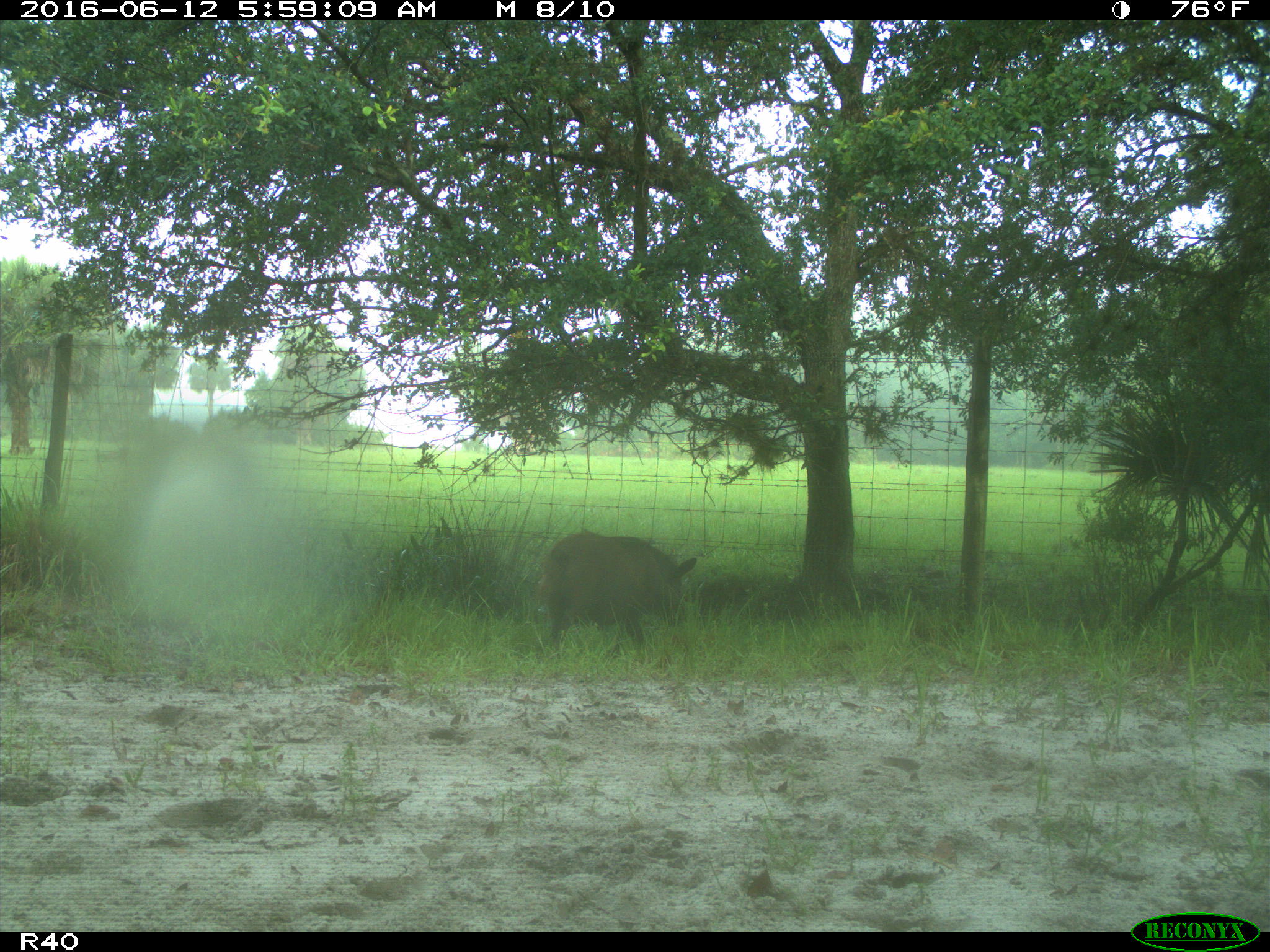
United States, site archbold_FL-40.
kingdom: Animalia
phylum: Chordata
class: Mammalia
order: Artiodactyla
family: Suidae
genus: Sus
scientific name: Sus scrofa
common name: wild boar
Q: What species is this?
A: Sus scrofa (wild boar).